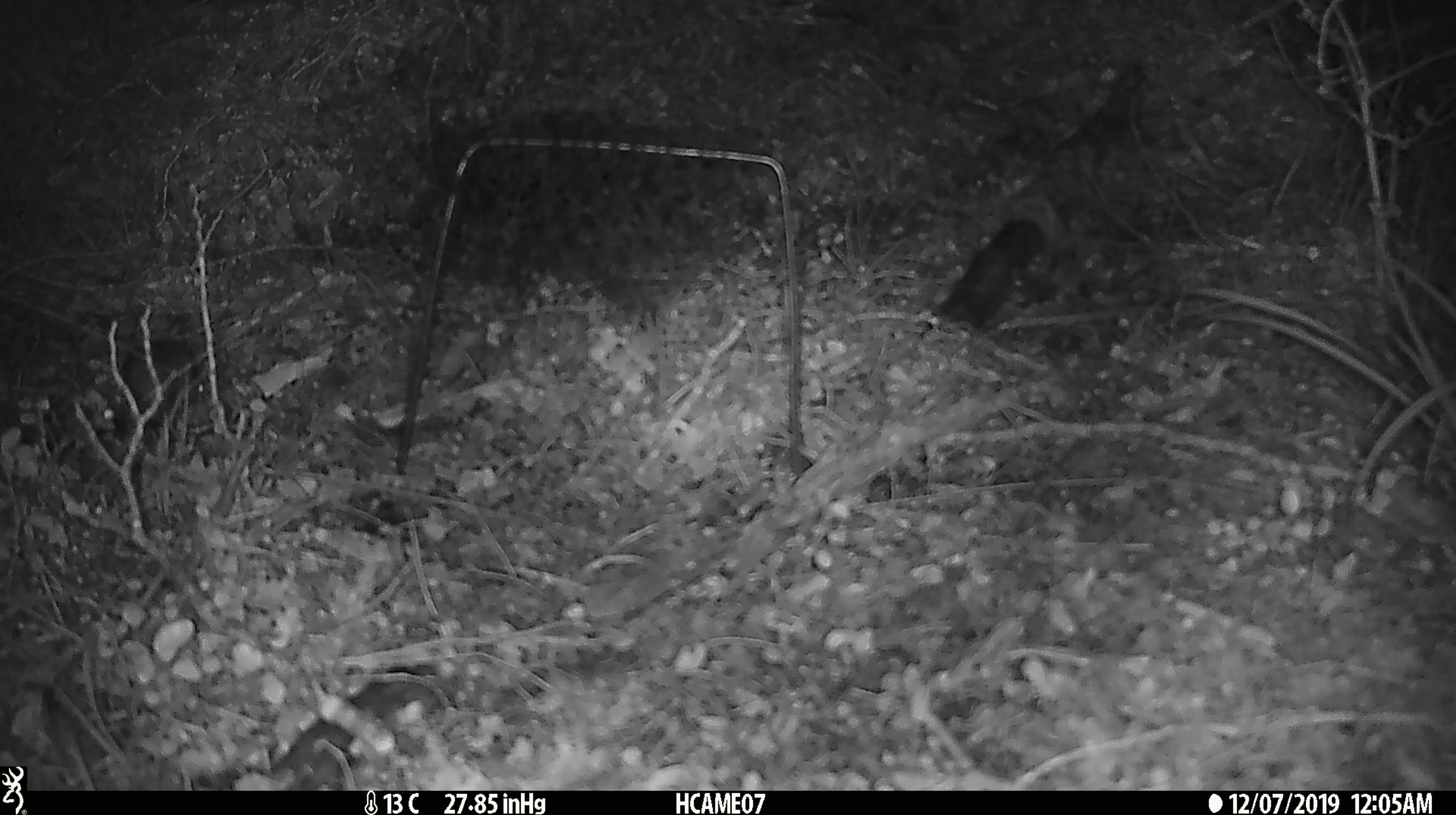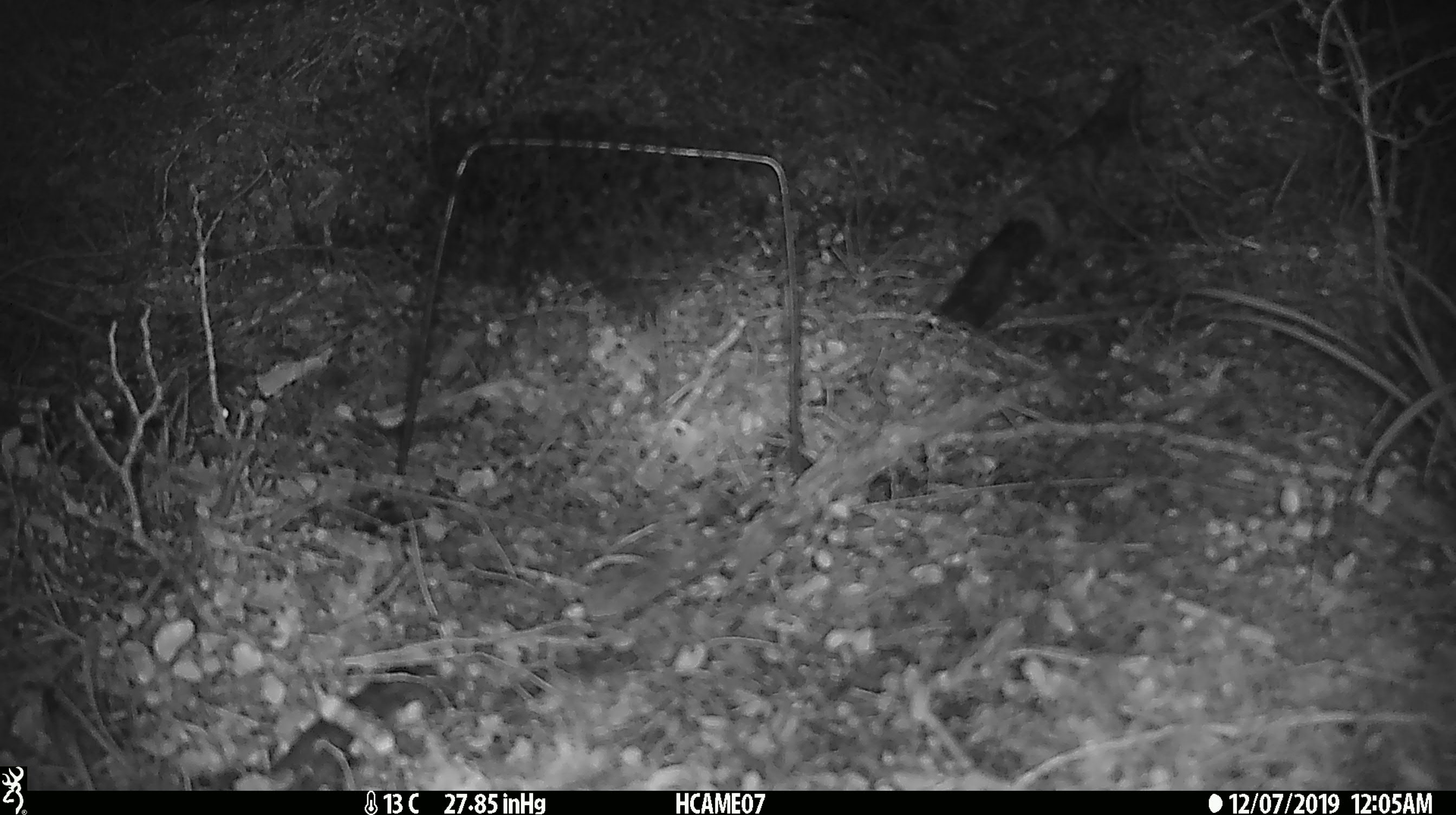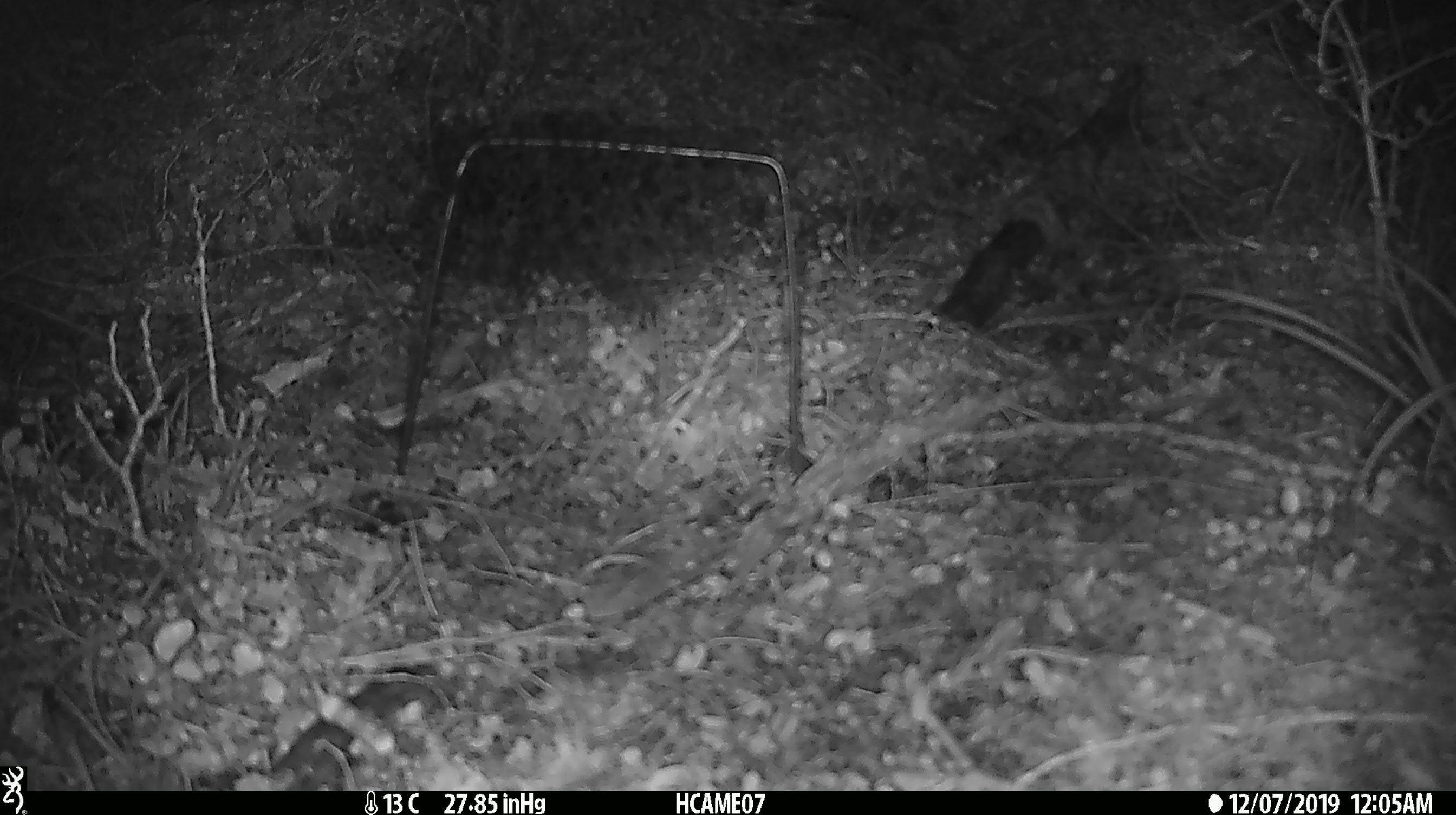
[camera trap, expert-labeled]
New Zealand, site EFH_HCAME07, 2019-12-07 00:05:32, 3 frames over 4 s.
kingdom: Animalia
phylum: Chordata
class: Mammalia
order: Rodentia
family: Muridae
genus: Mus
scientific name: Mus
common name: mouse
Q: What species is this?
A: Mouse (Mus).